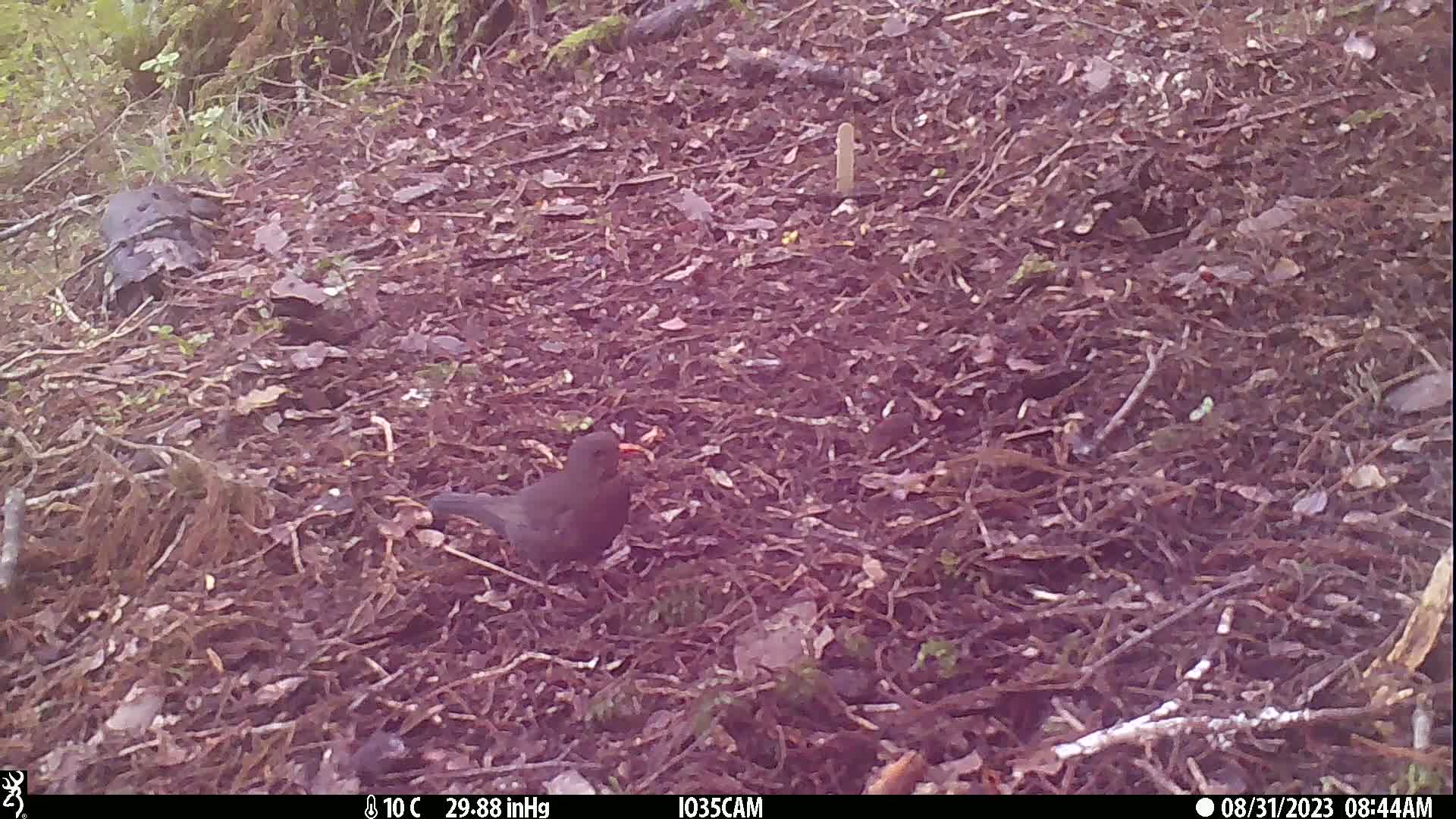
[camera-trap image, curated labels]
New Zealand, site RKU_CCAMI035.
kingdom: Animalia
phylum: Chordata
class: Aves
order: Passeriformes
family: Turdidae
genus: Turdus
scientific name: Turdus merula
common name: eurasian blackbird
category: blackbird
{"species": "blackbird (eurasian blackbird) (Turdus merula)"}